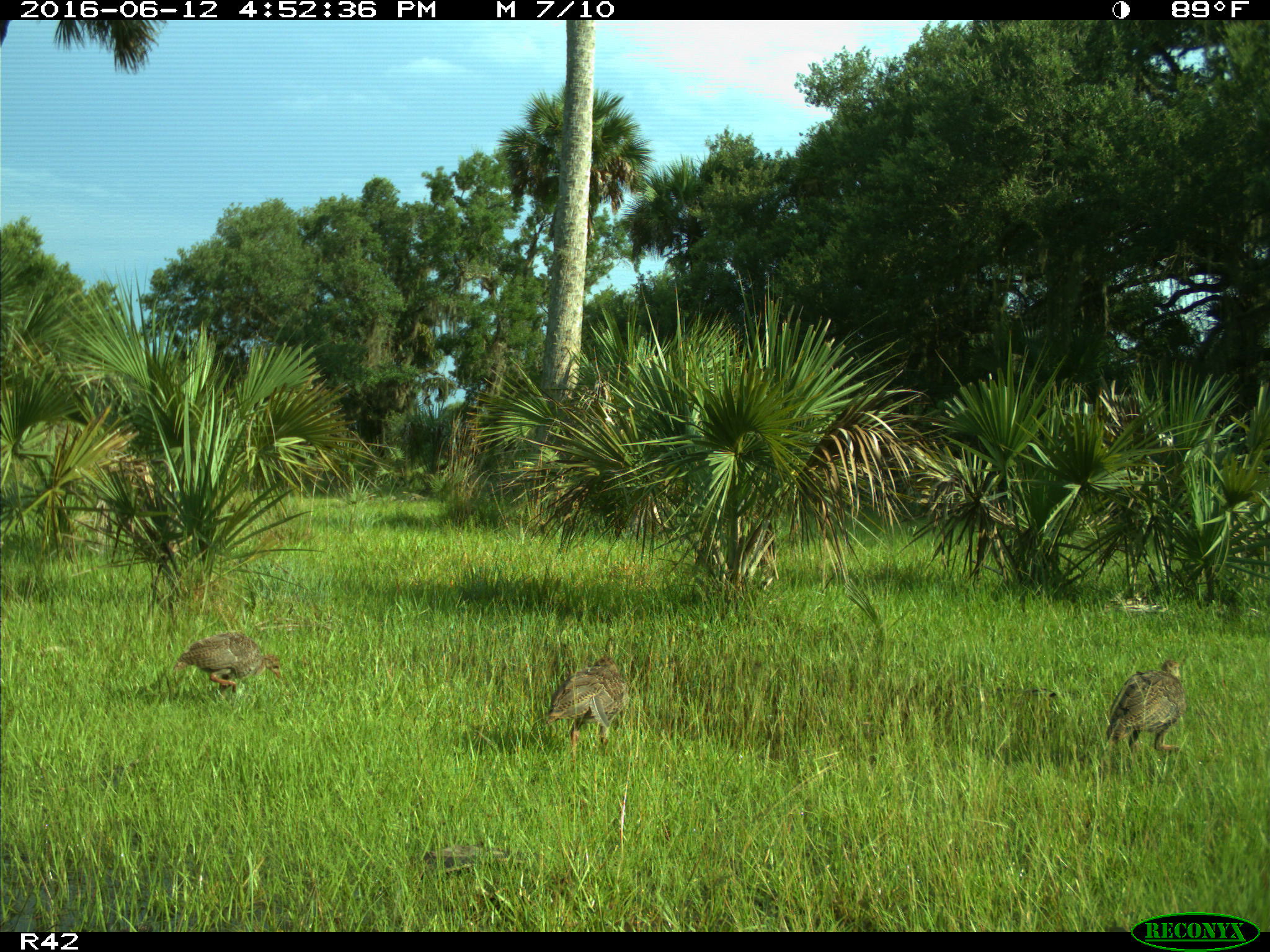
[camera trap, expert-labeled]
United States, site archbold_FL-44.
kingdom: Animalia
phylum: Chordata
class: Aves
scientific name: Aves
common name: birds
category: unidentified bird